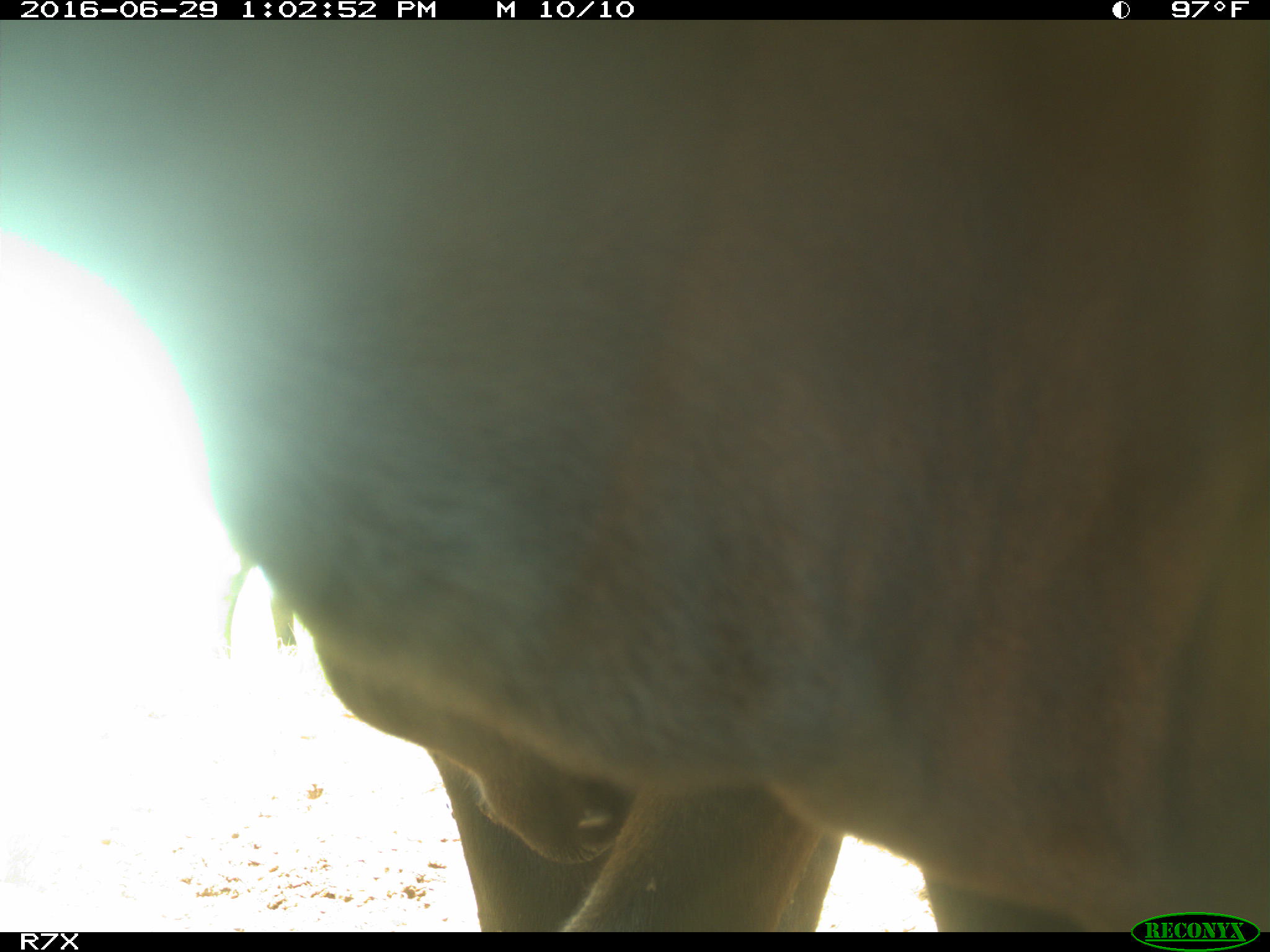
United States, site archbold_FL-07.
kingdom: Animalia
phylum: Chordata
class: Mammalia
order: Artiodactyla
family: Bovidae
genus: Bos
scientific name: Bos taurus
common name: domestic cow